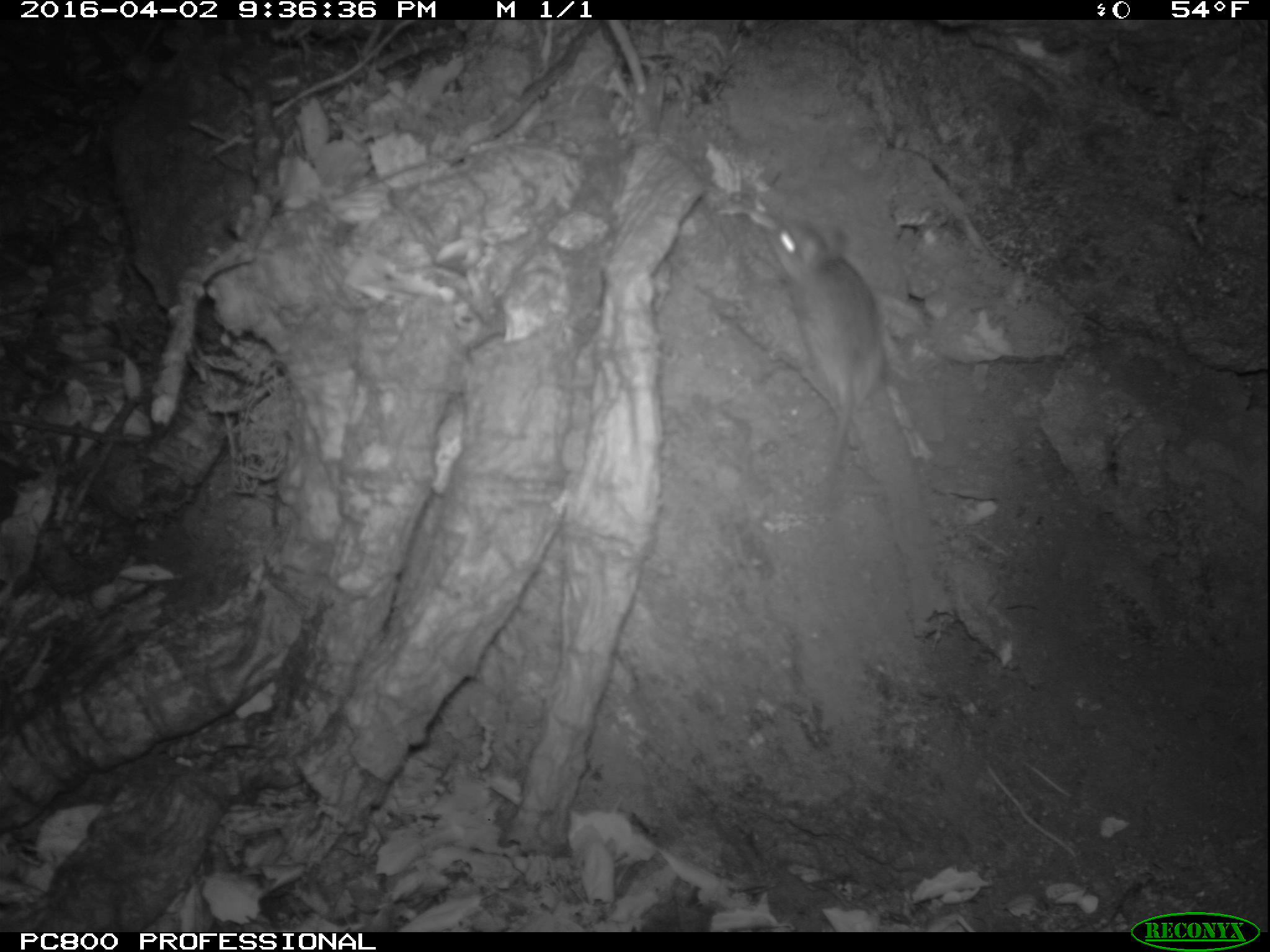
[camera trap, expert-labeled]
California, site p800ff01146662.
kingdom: Animalia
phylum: Chordata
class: Mammalia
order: Rodentia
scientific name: Rodentia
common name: rodent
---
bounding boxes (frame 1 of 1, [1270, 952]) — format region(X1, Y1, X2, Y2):
rodent: region(766, 213, 886, 493)